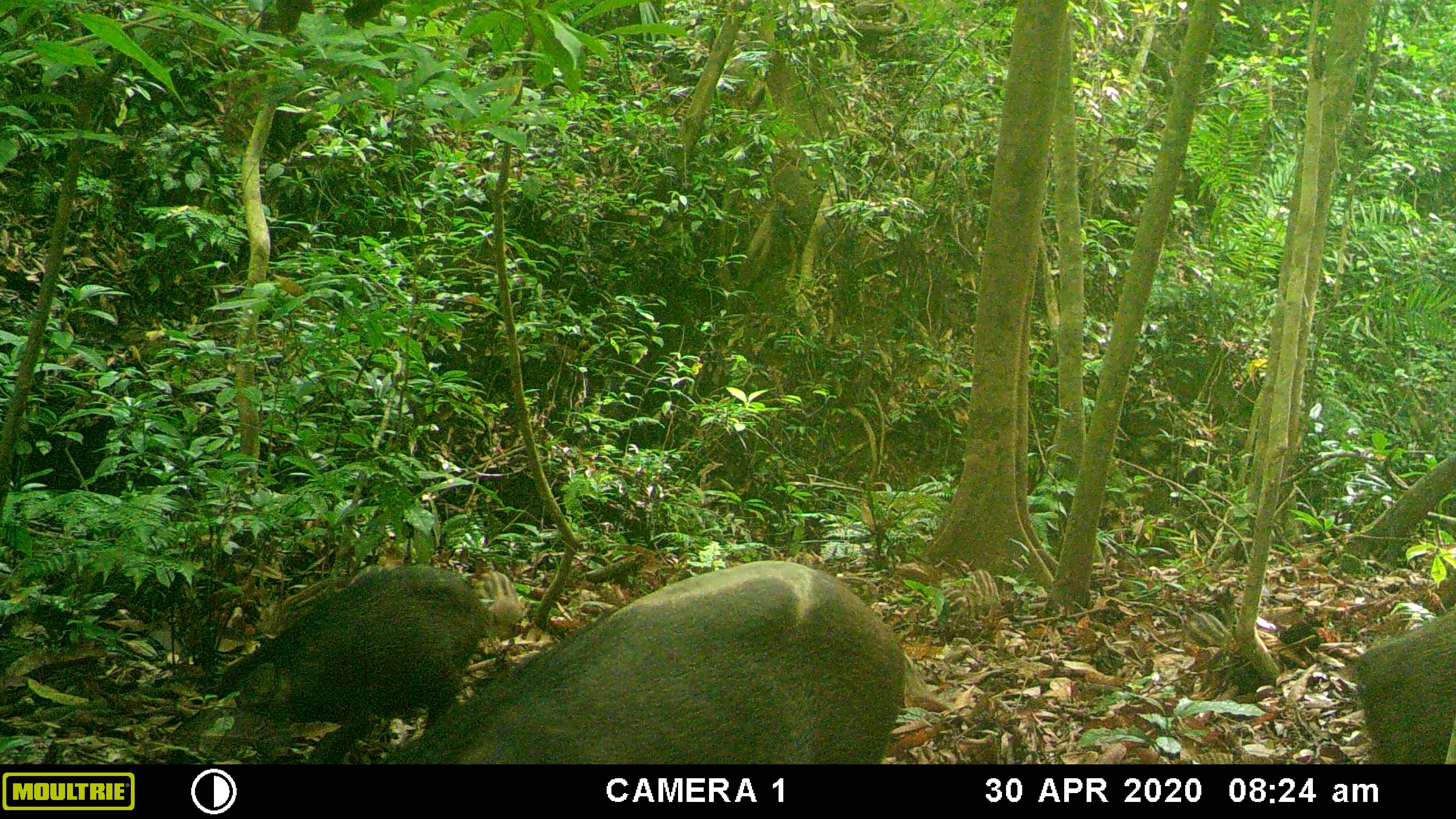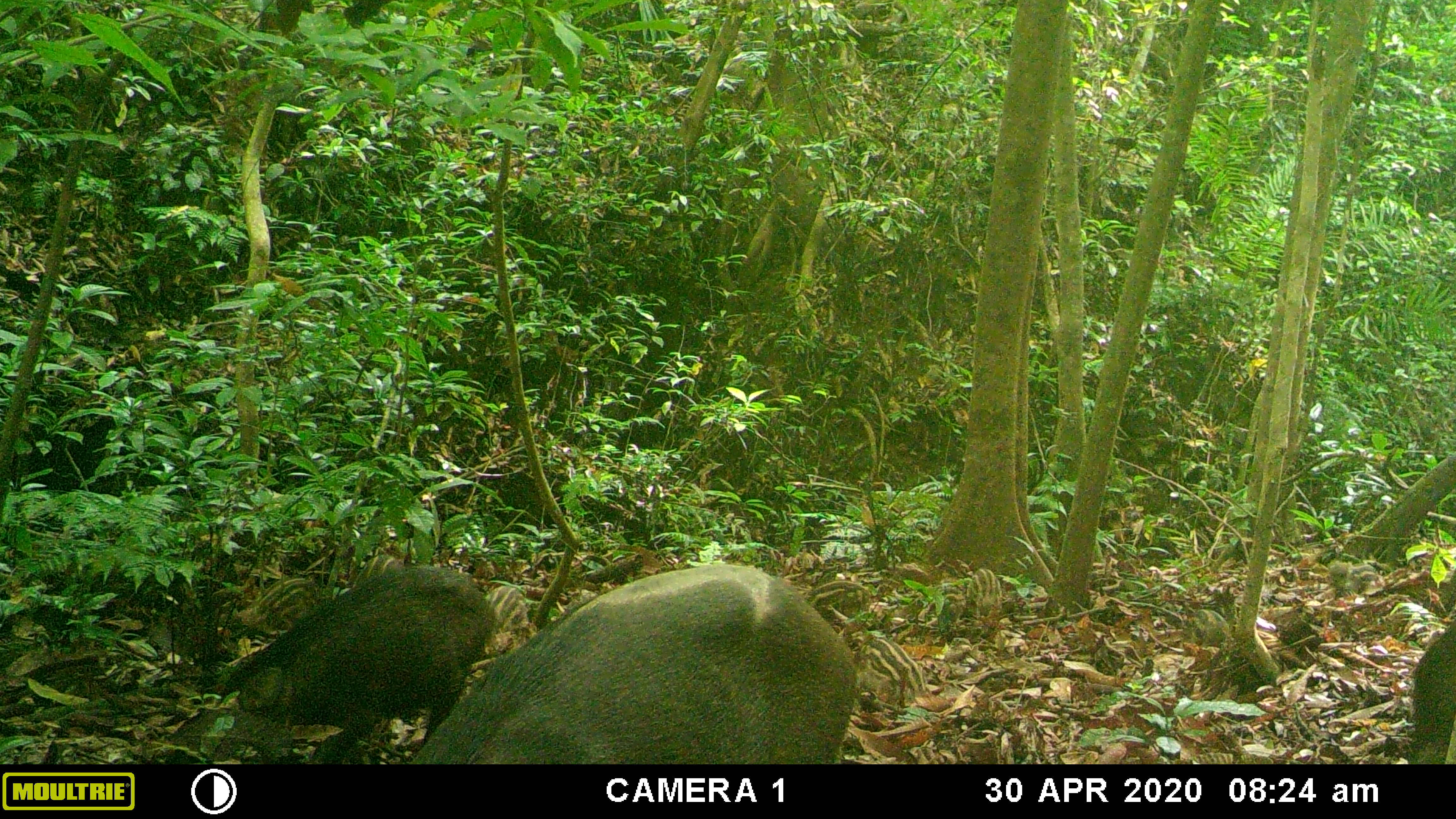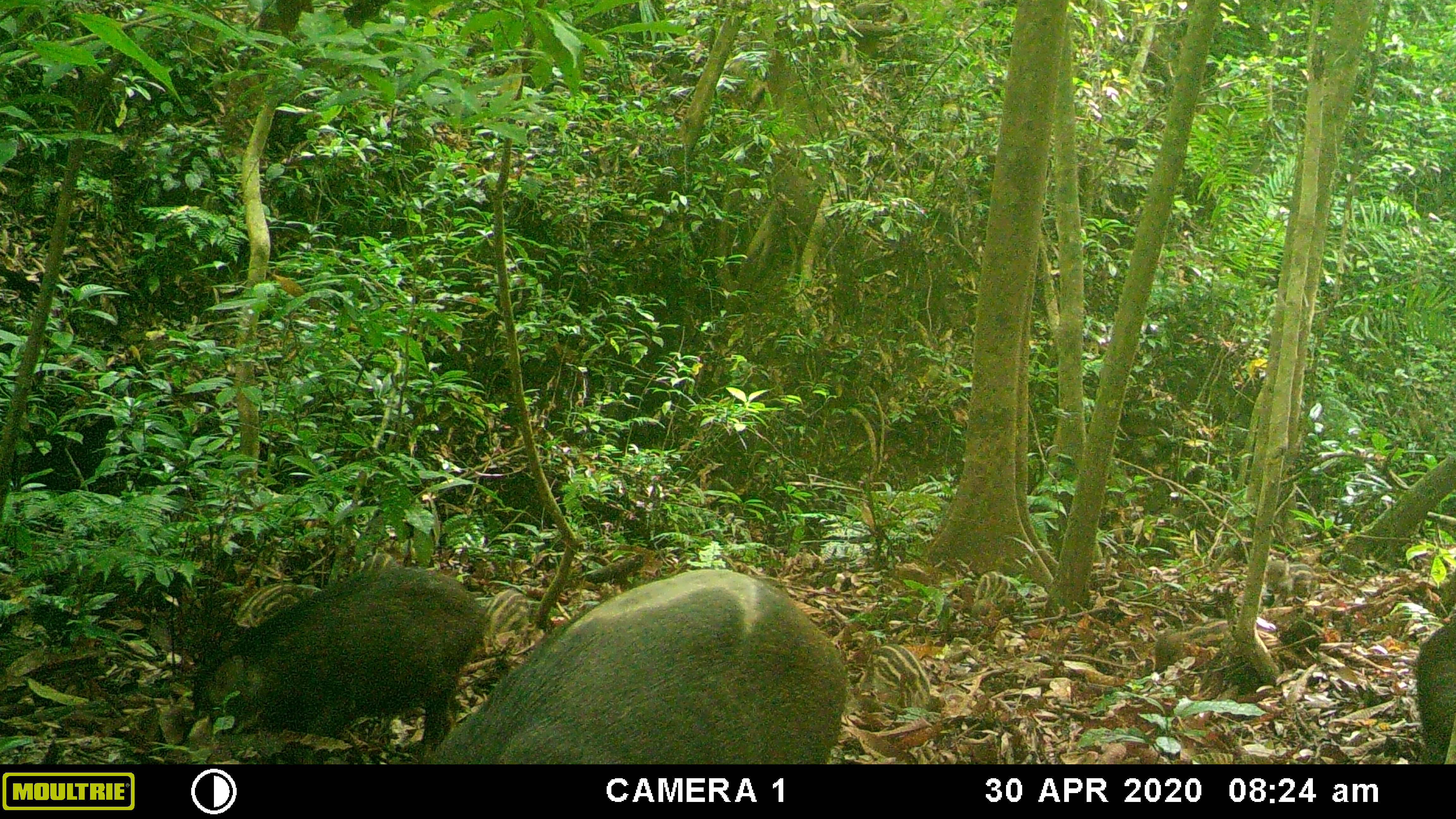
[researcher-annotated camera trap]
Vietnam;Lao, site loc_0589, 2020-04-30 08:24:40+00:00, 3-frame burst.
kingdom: Animalia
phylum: Chordata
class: Mammalia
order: Artiodactyla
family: Suidae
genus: Sus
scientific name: Sus scrofa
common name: eurasian wild pig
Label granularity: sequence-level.